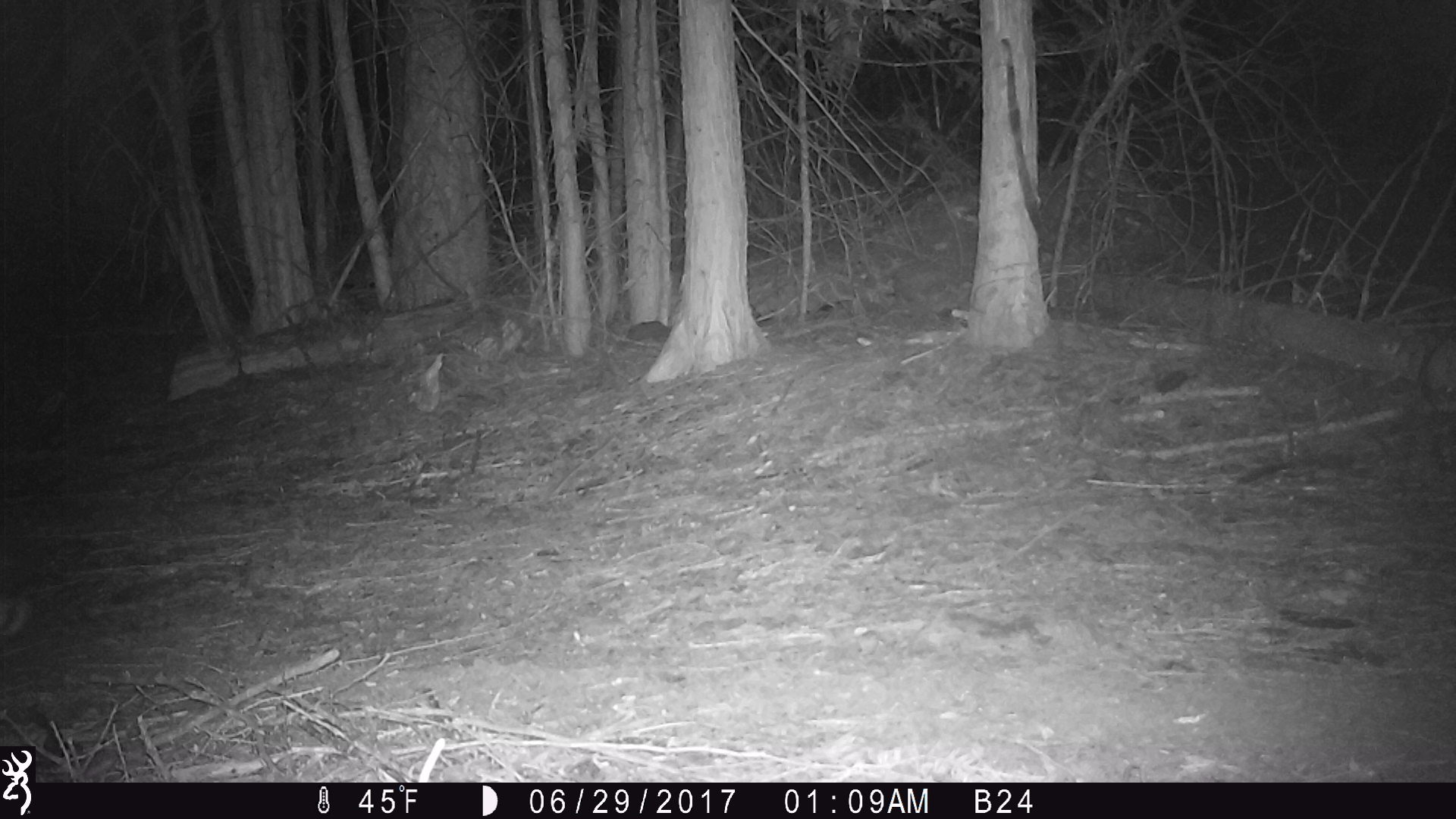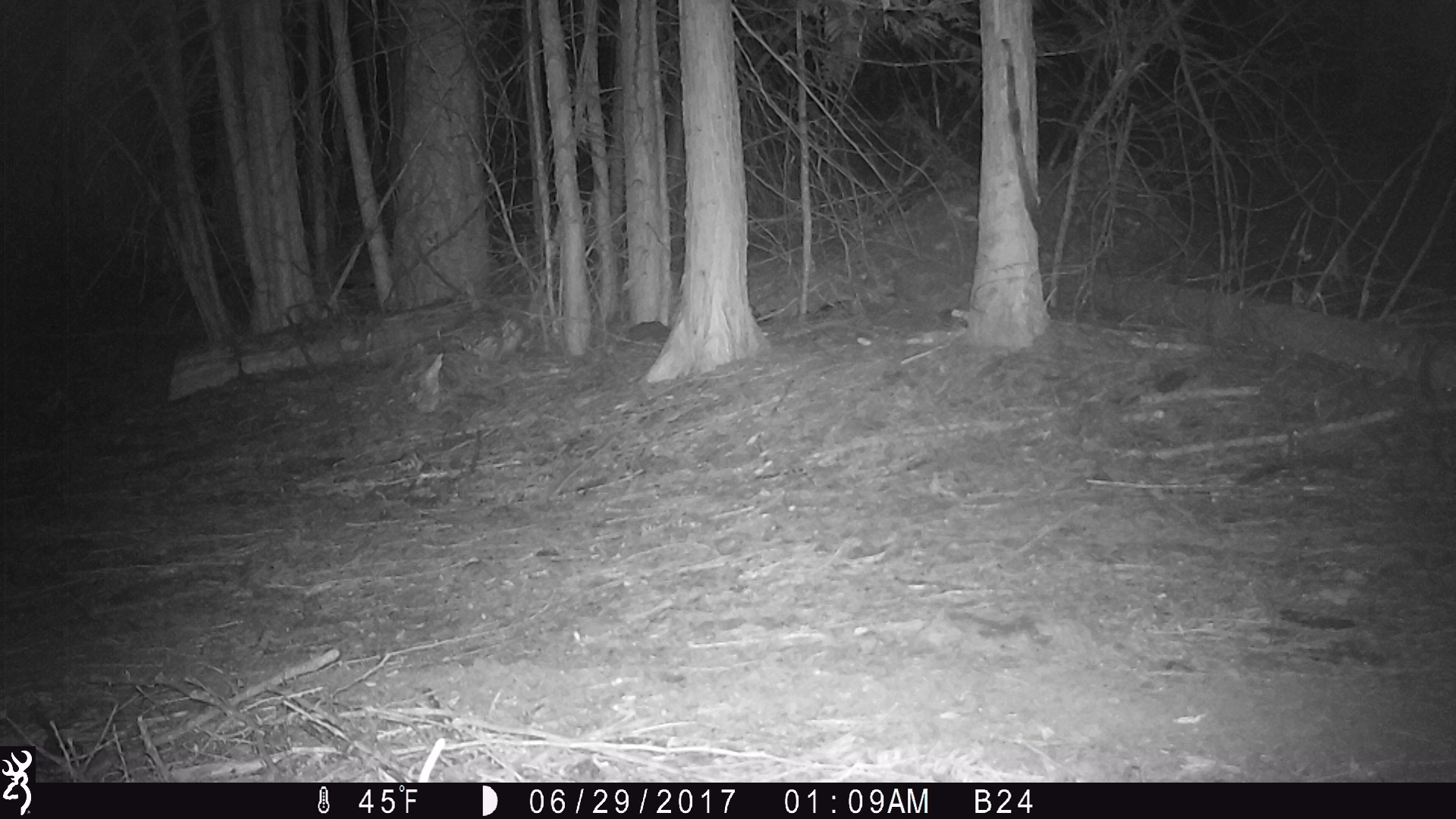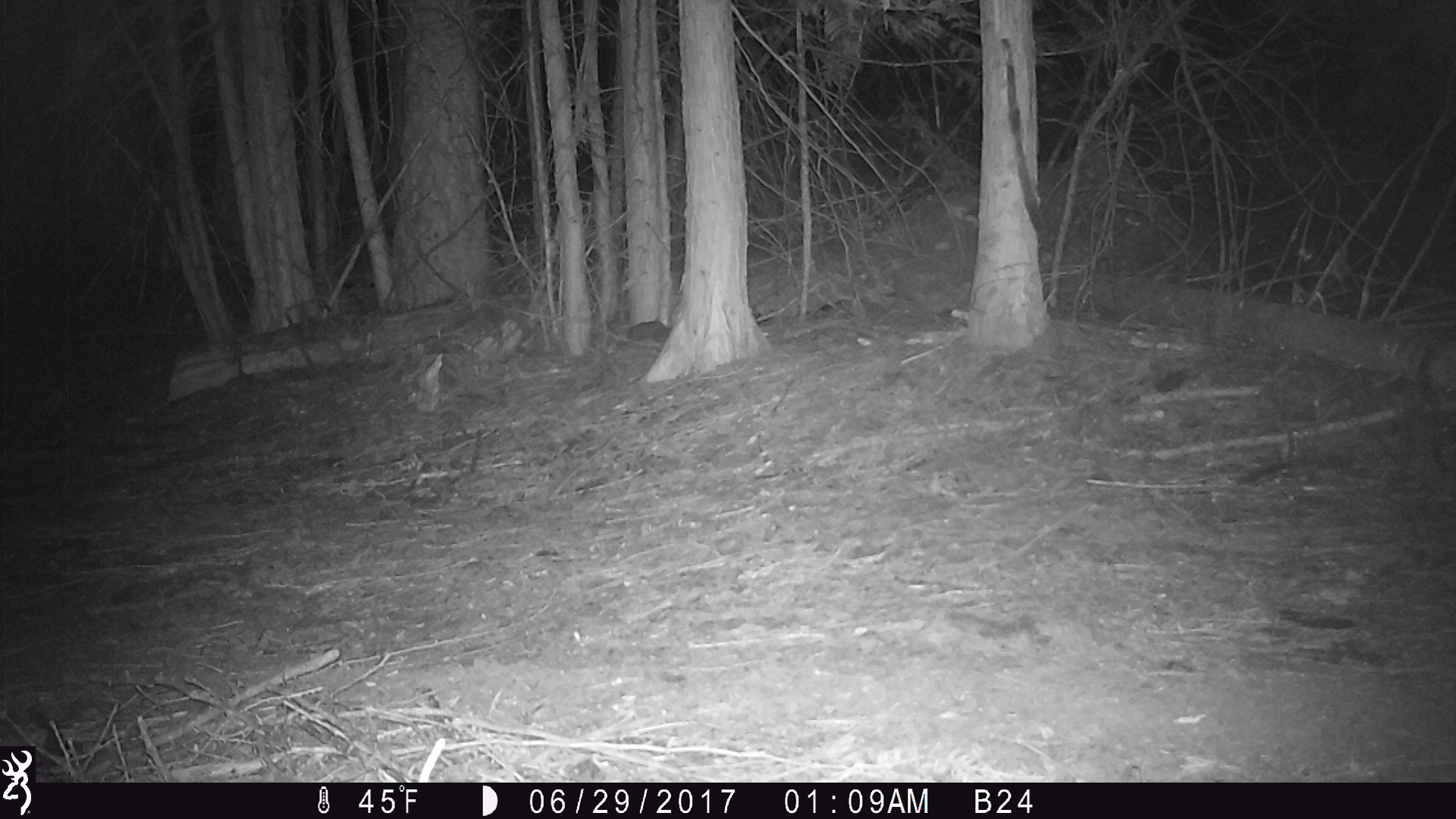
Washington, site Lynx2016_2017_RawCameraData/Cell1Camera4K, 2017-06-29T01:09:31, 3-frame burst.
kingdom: Animalia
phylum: Chordata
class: Mammalia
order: Lagomorpha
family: Leporidae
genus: Lepus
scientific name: Lepus americanus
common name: snowshoe hare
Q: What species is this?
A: Lepus americanus (snowshoe hare).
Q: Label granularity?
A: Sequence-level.